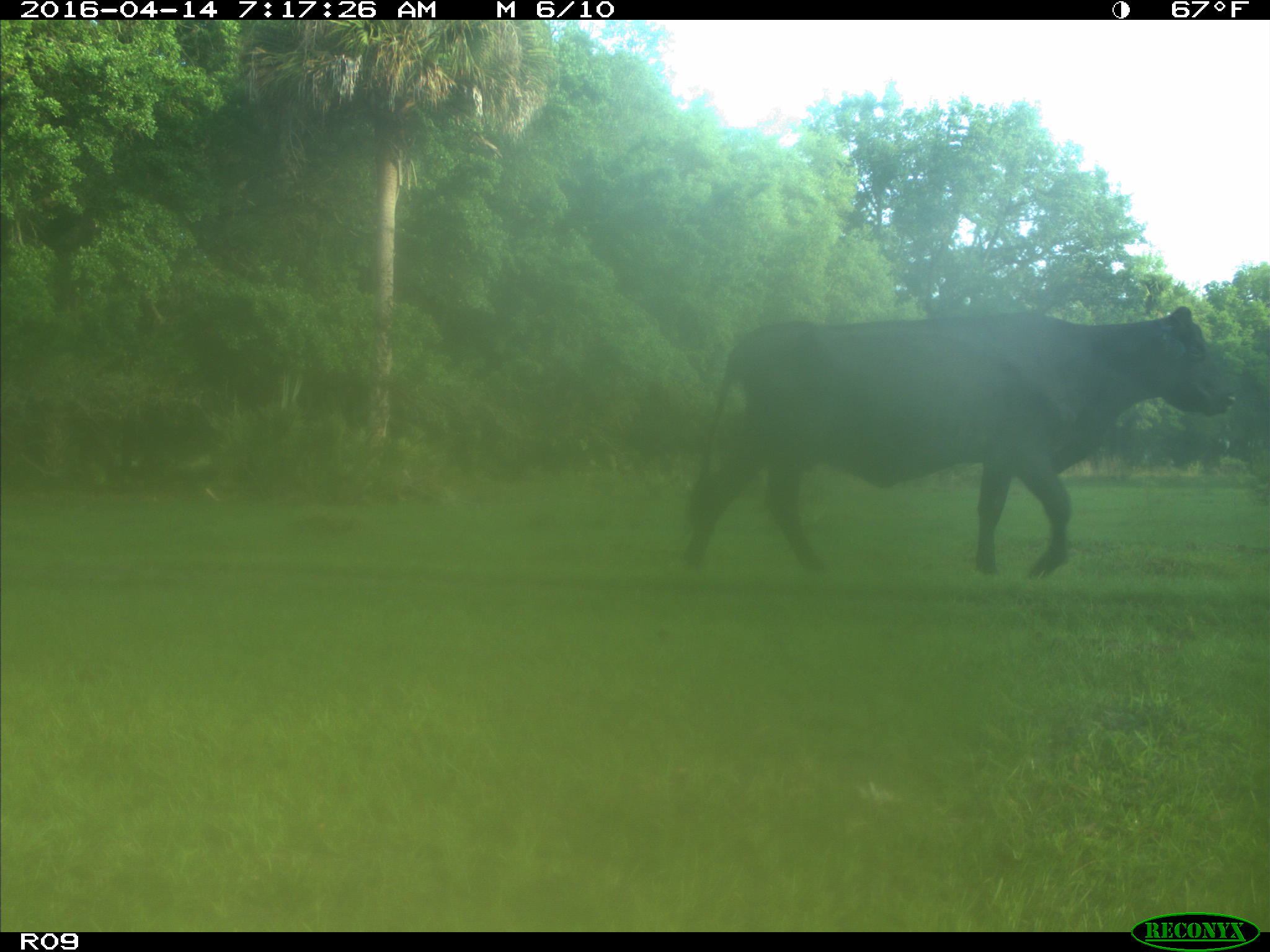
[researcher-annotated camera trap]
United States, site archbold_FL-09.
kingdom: Animalia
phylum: Chordata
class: Mammalia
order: Artiodactyla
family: Bovidae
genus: Bos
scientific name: Bos taurus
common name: domestic cow